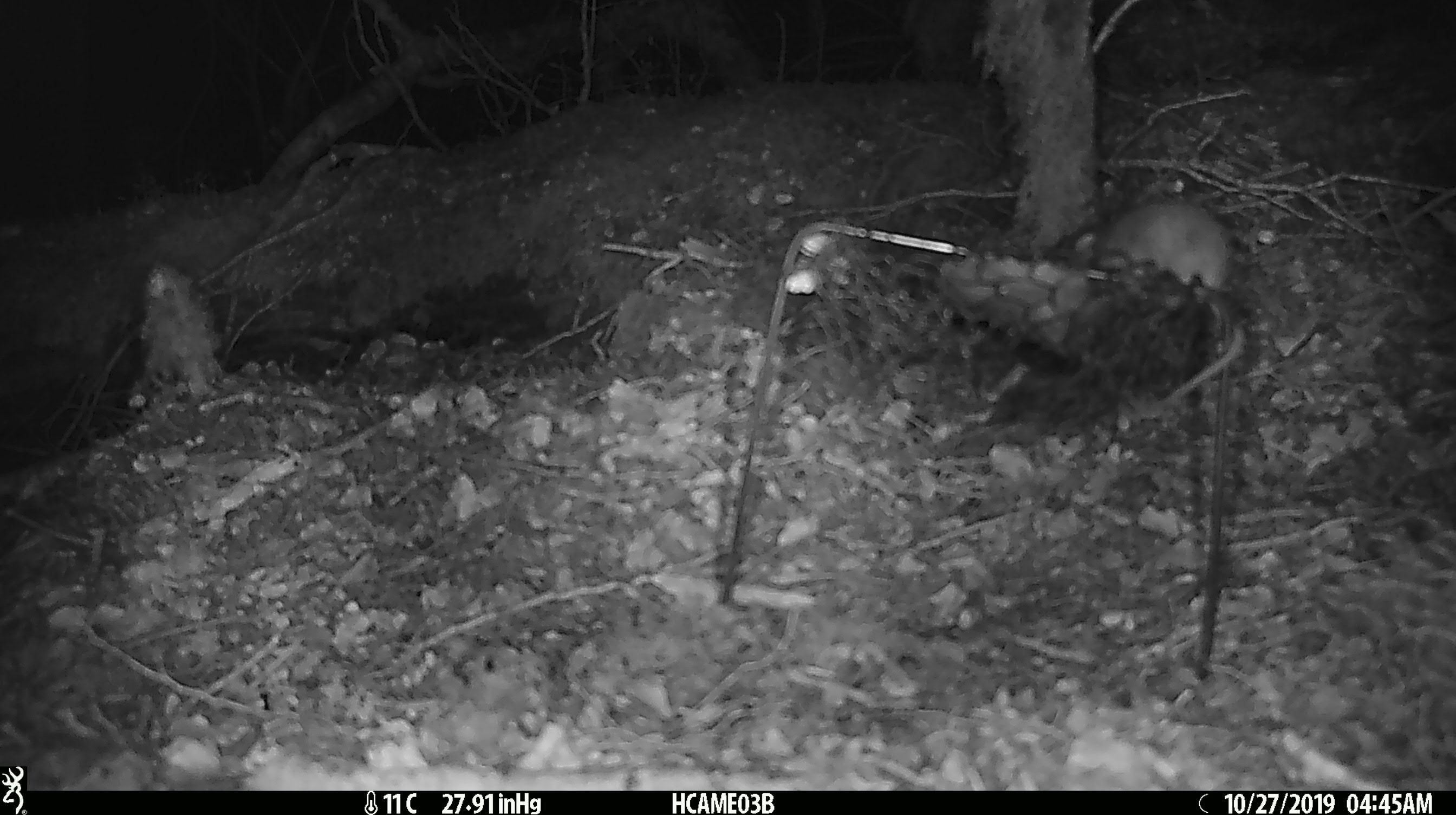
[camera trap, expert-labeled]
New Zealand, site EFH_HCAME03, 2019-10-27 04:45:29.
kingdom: Animalia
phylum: Chordata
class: Mammalia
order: Rodentia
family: Muridae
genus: Mus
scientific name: Mus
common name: mouse